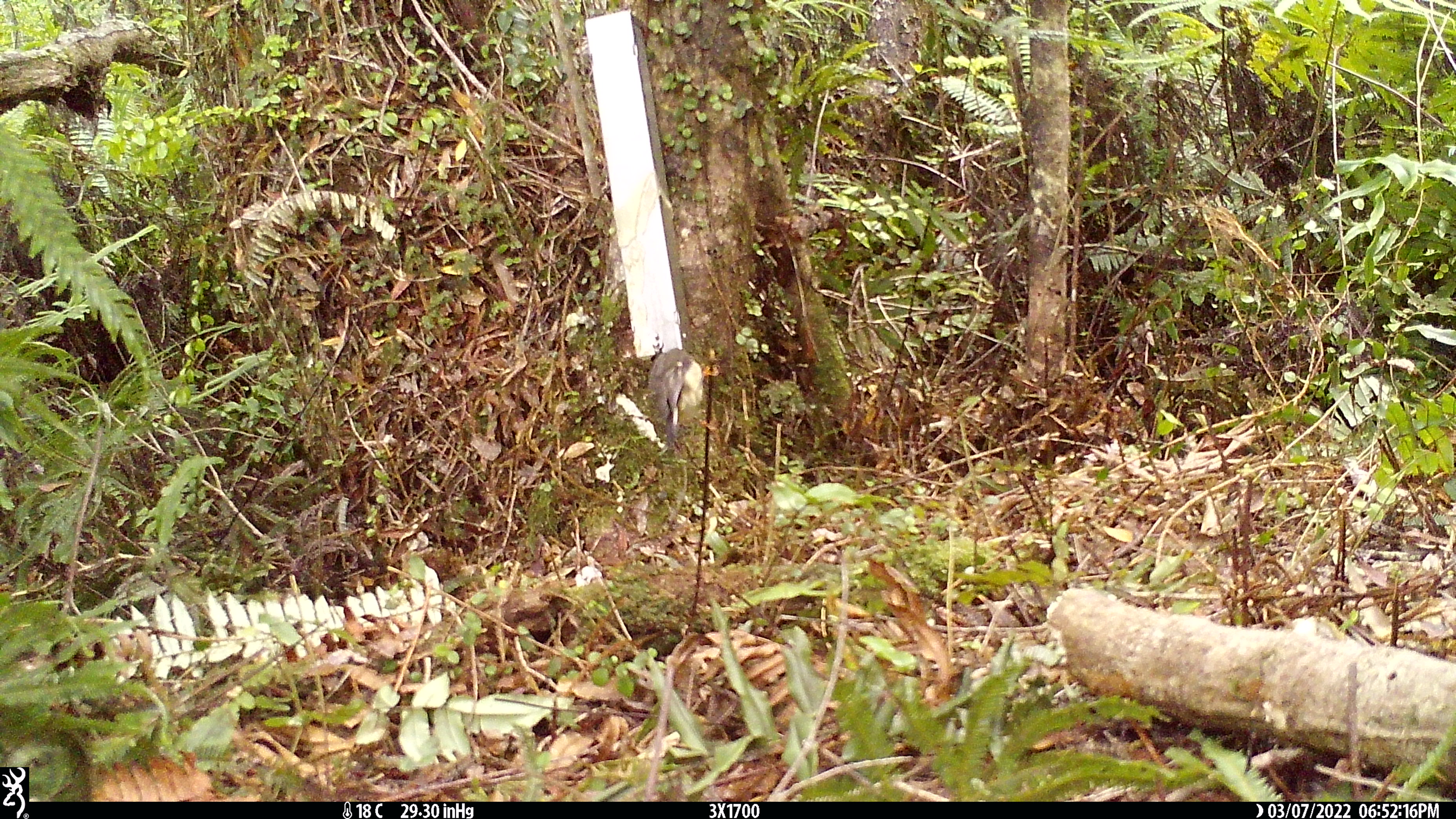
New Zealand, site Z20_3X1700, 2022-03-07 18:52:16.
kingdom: Animalia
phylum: Chordata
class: Aves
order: Passeriformes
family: Petroicidae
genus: Petroica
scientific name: Petroica macrocephala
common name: tomtit